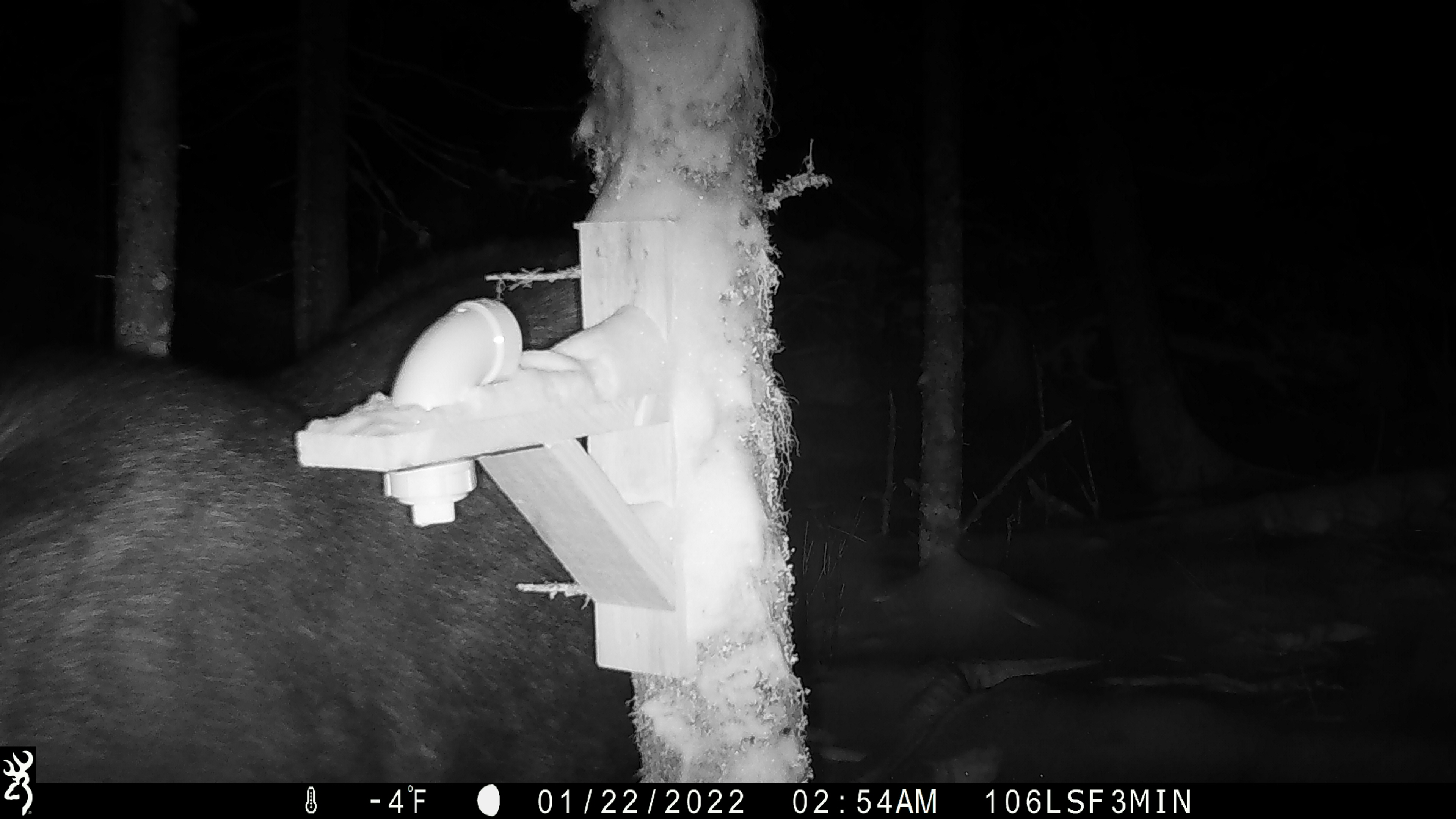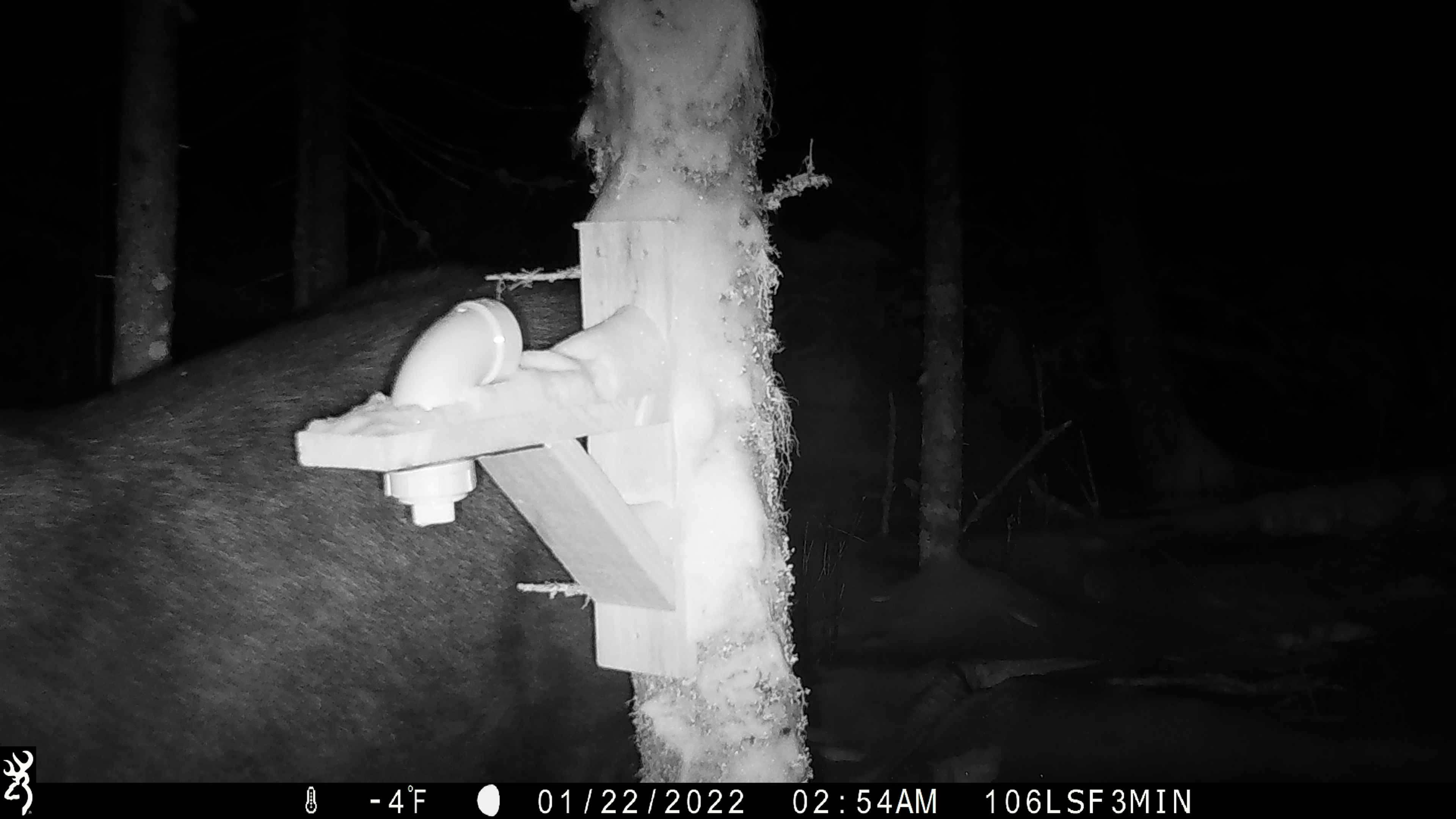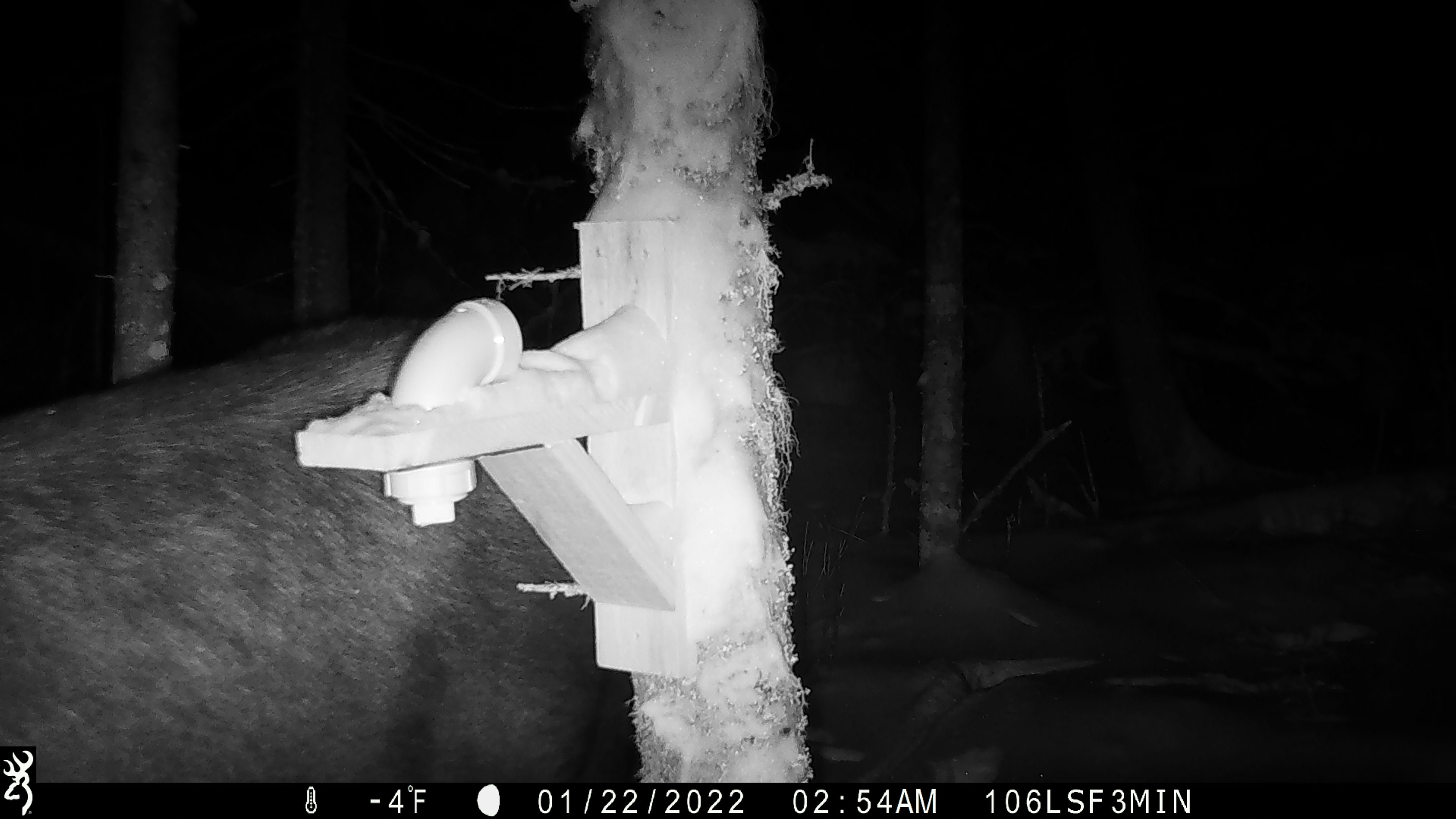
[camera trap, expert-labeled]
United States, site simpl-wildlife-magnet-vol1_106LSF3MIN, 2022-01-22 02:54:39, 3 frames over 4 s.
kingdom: Animalia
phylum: Chordata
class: Mammalia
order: Artiodactyla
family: Cervidae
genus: Alces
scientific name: Alces alces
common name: moose